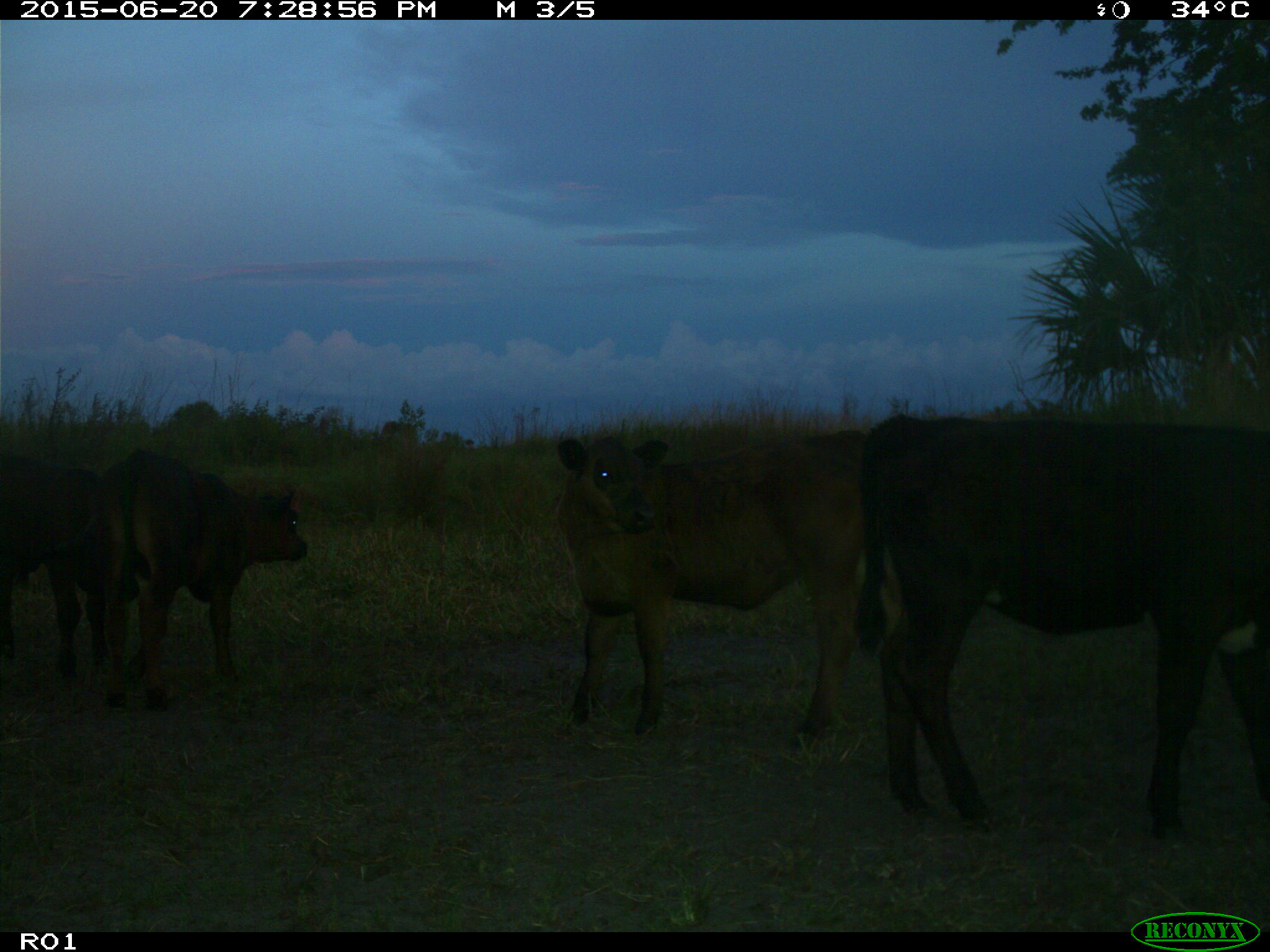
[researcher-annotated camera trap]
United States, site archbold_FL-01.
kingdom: Animalia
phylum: Chordata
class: Mammalia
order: Artiodactyla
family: Bovidae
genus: Bos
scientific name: Bos taurus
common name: domestic cow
Bos taurus (domestic cow).